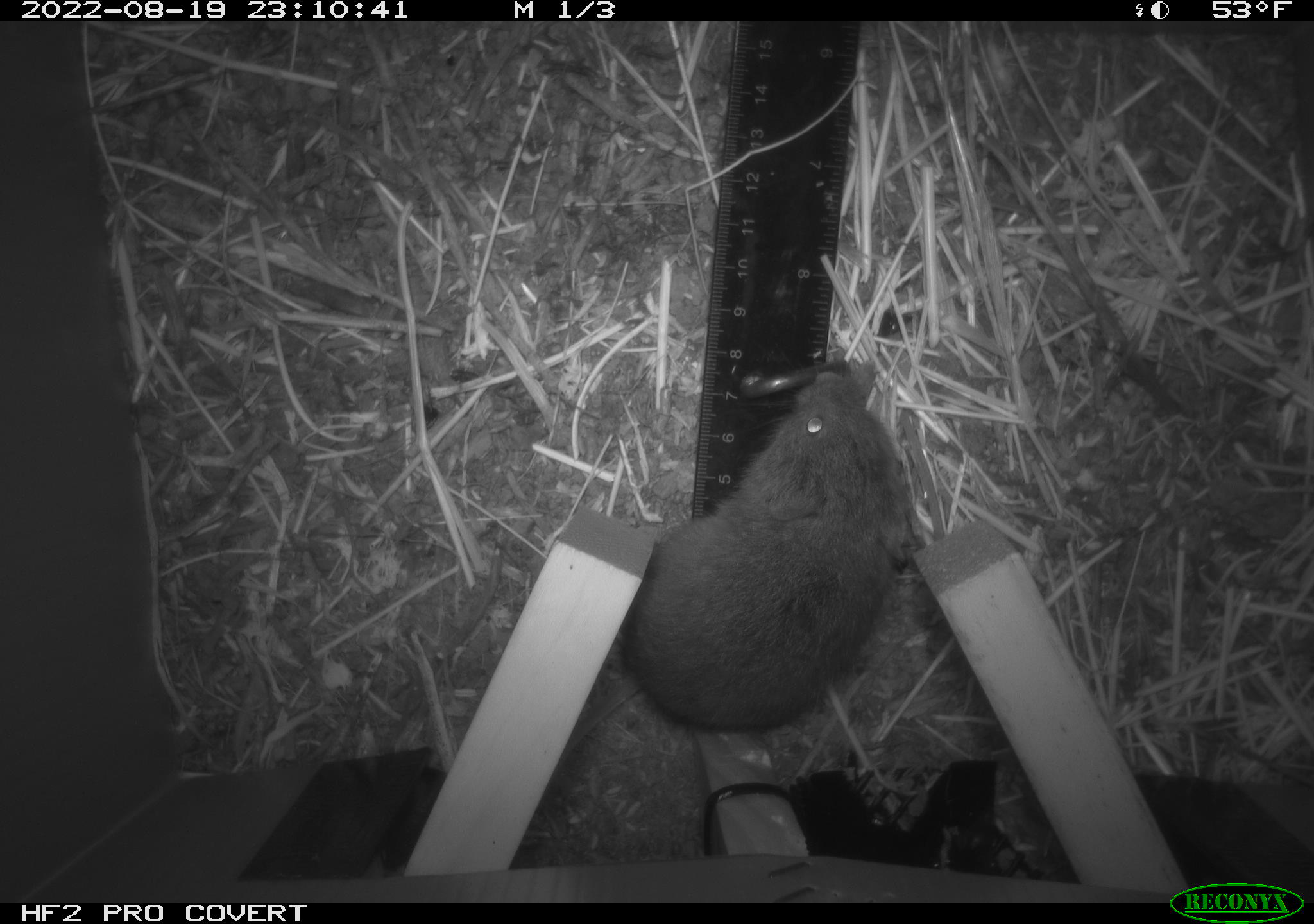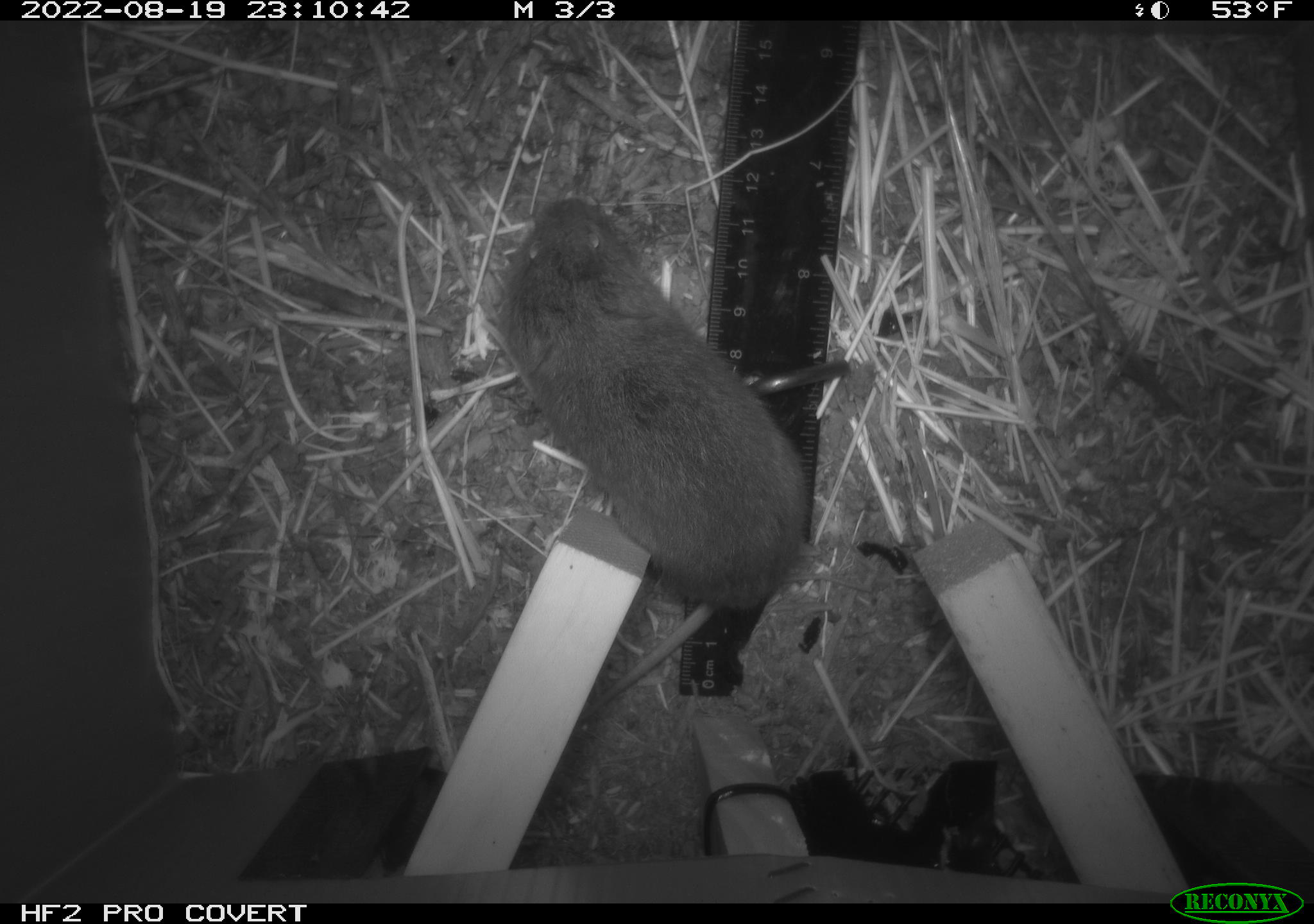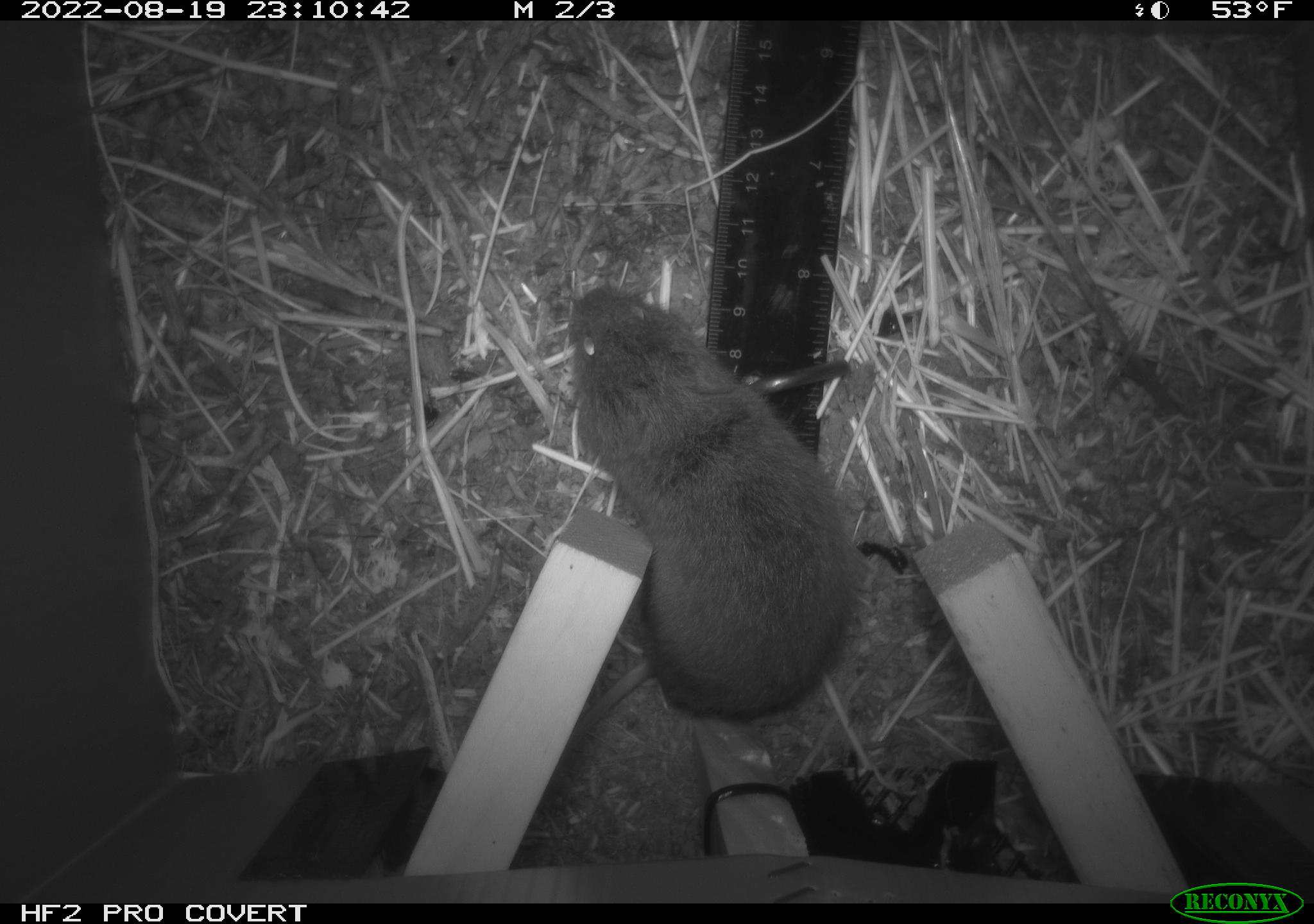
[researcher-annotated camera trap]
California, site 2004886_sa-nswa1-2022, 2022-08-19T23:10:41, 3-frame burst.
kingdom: Animalia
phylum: Chordata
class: Mammalia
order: Rodentia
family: Cricetidae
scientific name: Cricetidae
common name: hamsters, voles, lemmings, and allies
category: cricetidae family